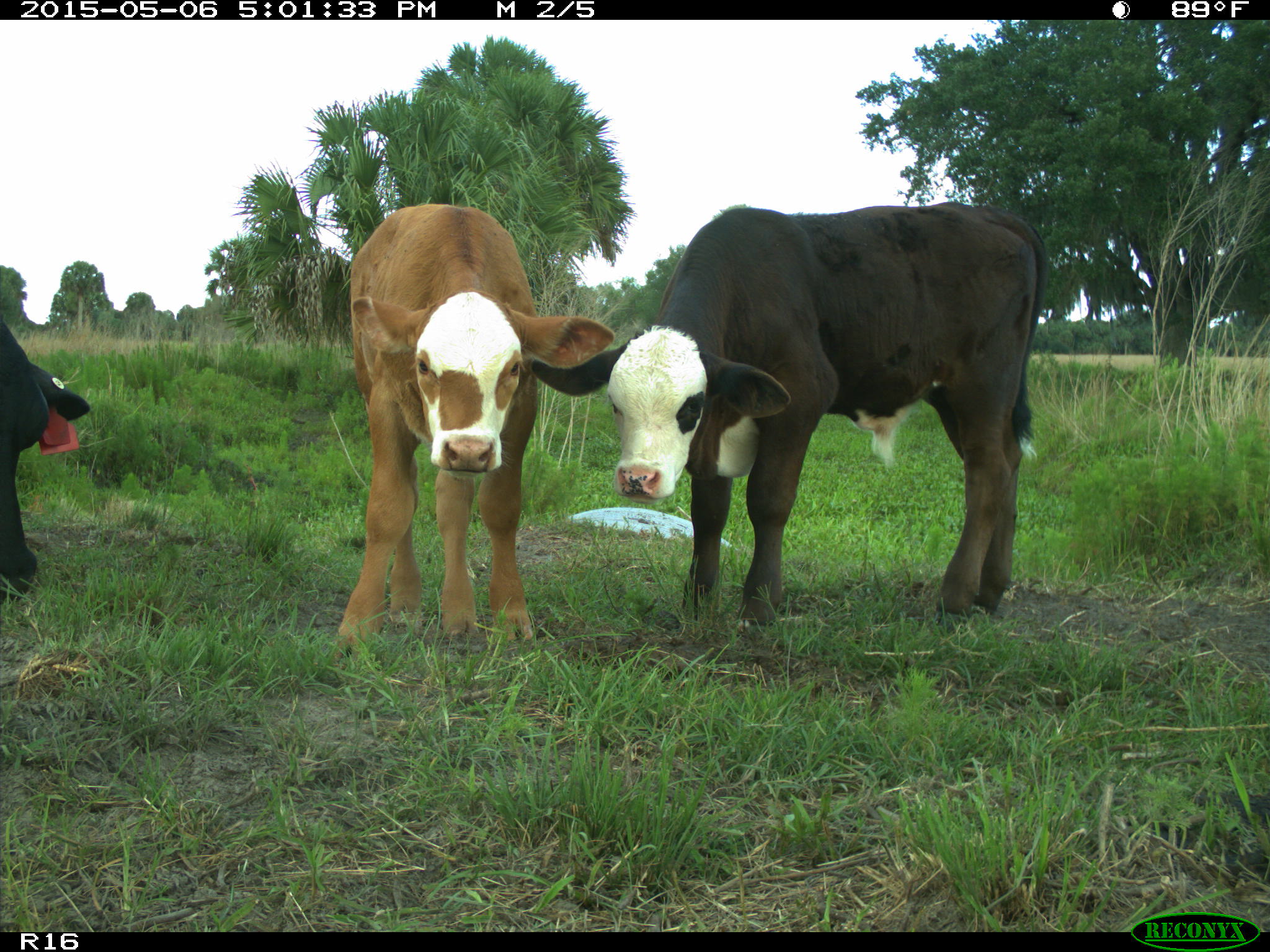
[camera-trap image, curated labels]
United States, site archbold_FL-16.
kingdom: Animalia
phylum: Chordata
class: Mammalia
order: Artiodactyla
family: Bovidae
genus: Bos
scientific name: Bos taurus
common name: domestic cow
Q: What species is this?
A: Bos taurus (domestic cow).